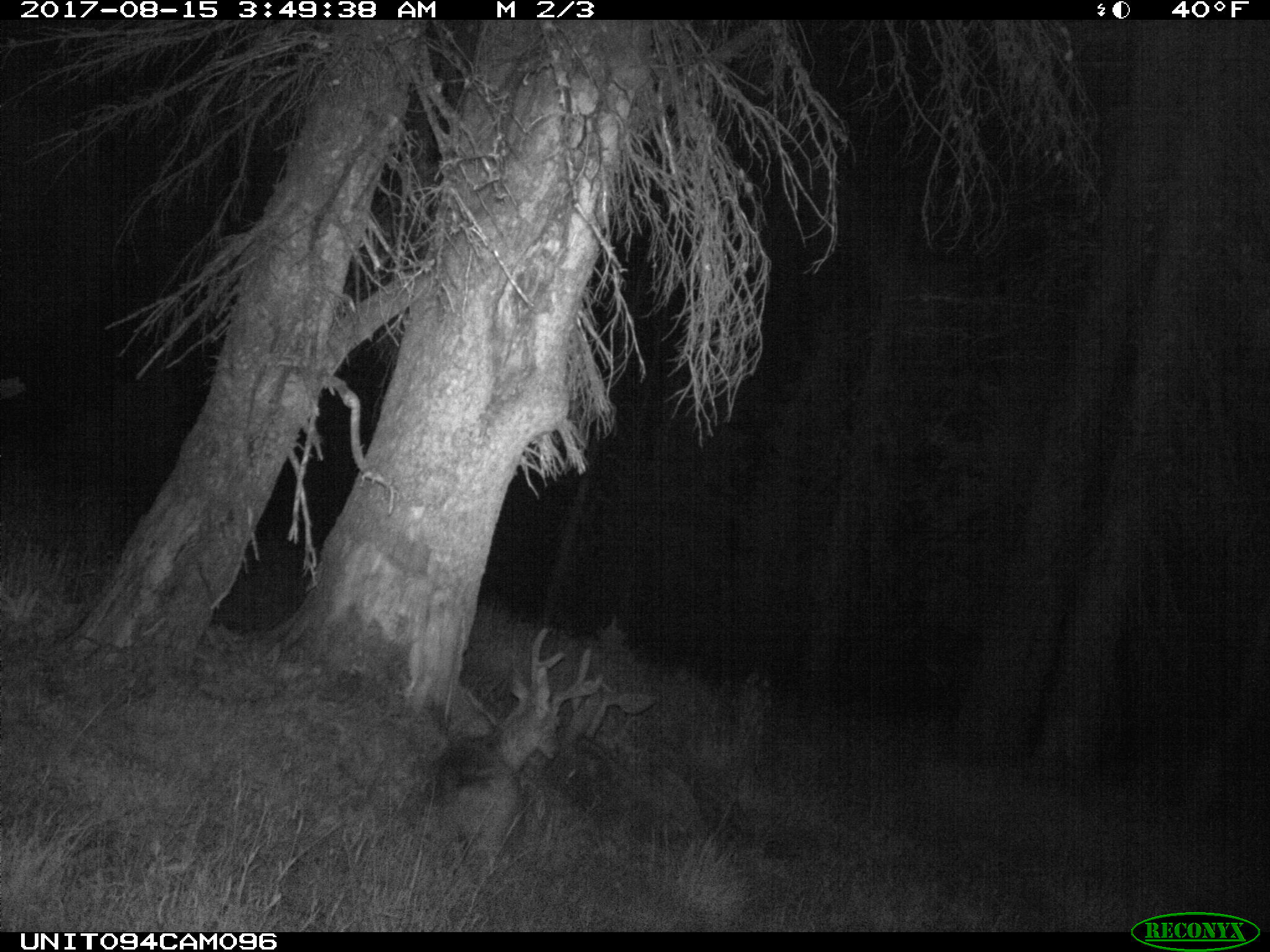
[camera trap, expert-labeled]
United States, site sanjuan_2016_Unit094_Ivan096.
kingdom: Animalia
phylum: Chordata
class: Mammalia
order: Artiodactyla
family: Cervidae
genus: Odocoileus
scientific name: Odocoileus hemionus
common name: mule deer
Odocoileus hemionus (mule deer).